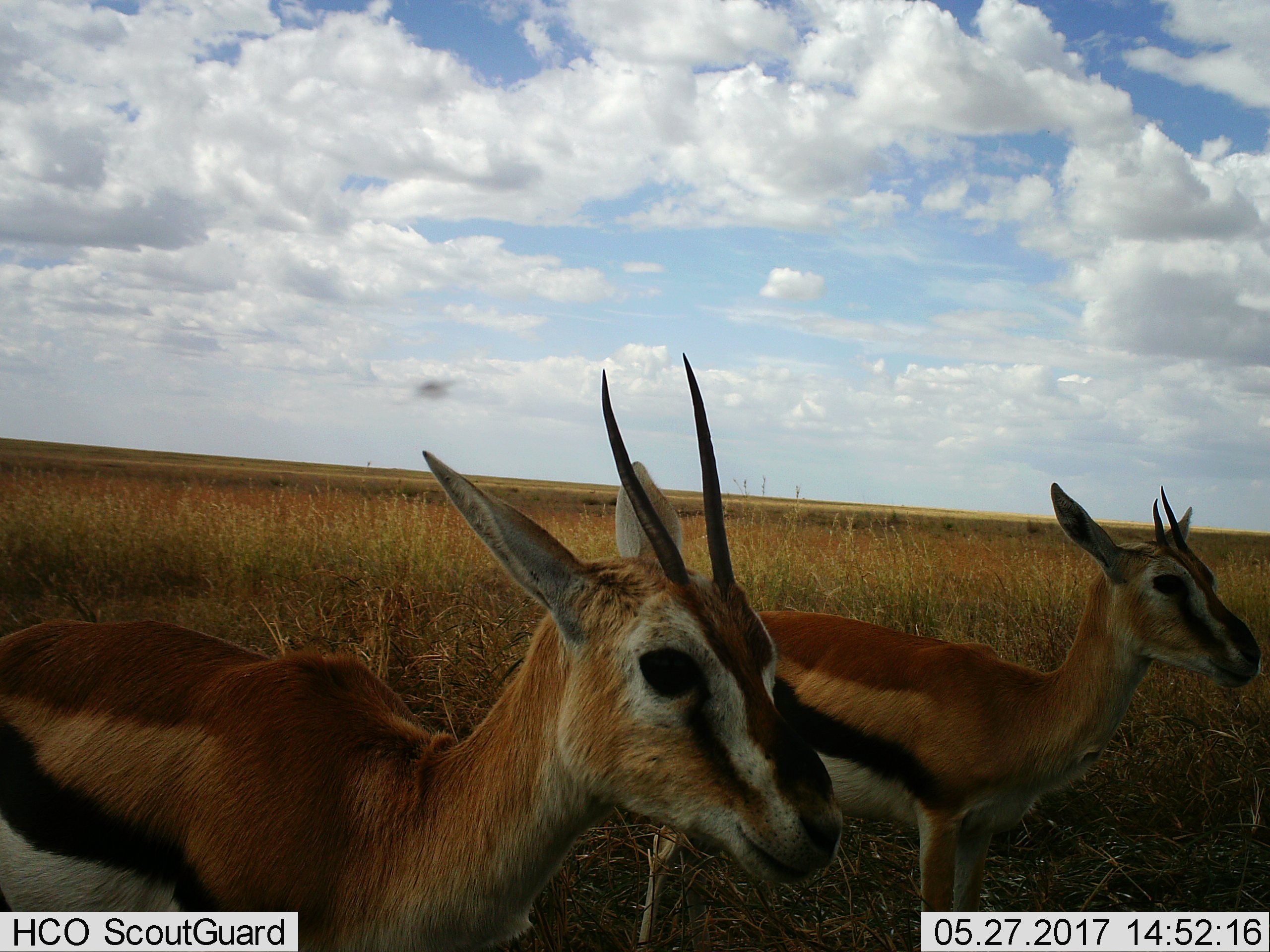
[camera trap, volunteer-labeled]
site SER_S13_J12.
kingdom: Animalia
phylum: Chordata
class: Mammalia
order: Artiodactyla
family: Bovidae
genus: Eudorcas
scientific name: Eudorcas thomsonii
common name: thomson's gazelle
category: gazellethomsons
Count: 2.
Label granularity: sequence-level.